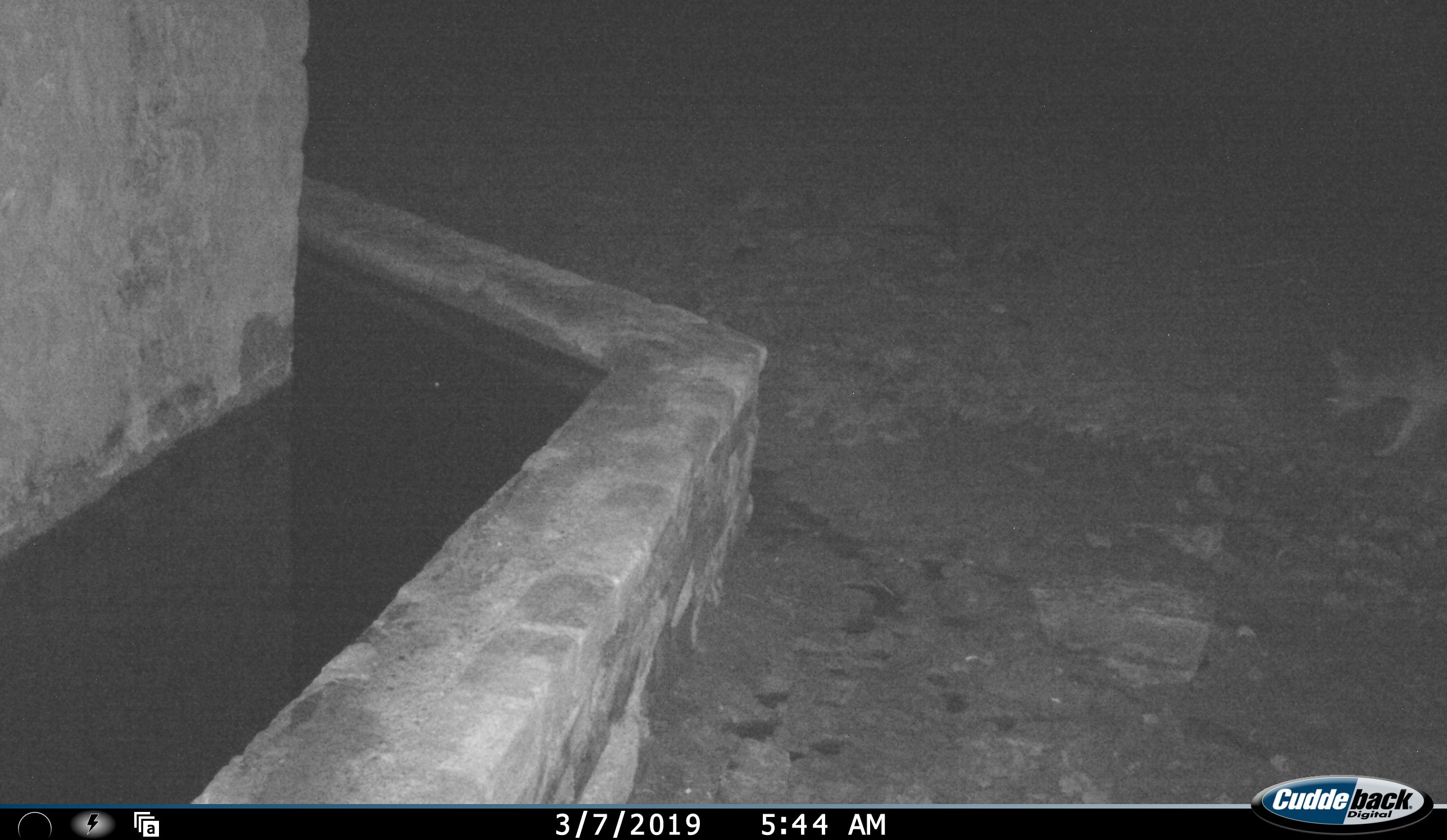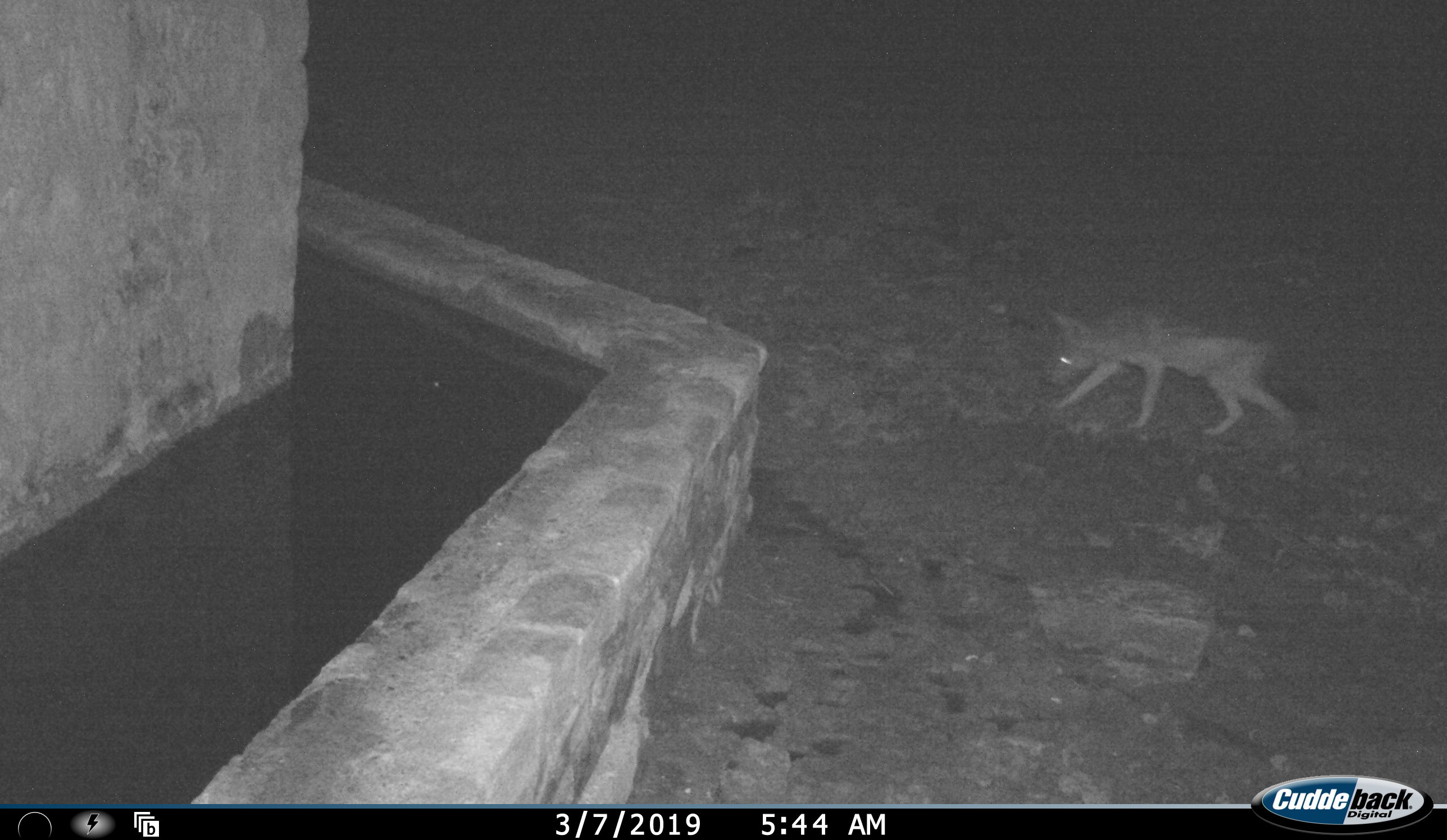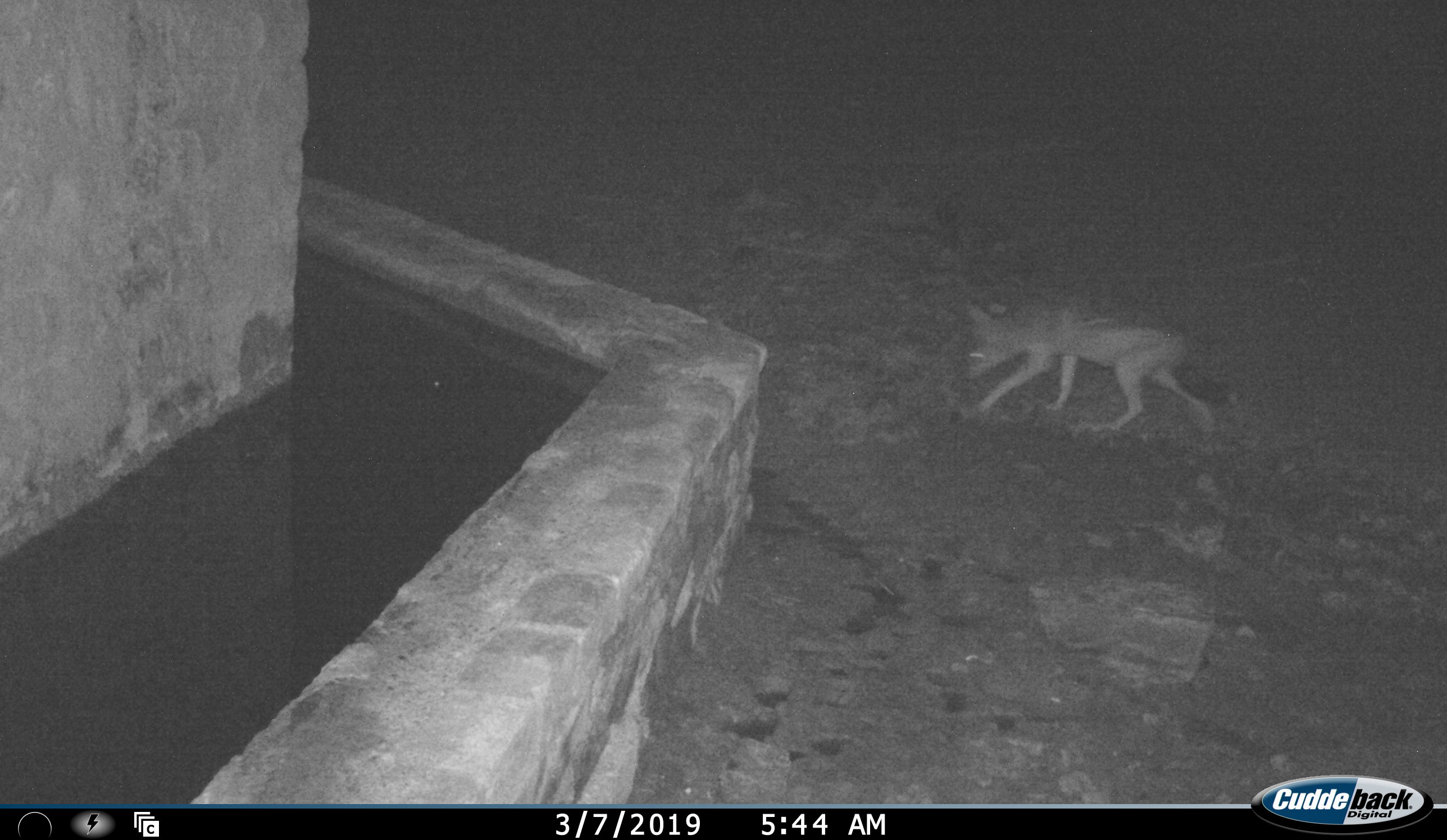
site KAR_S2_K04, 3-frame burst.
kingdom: Animalia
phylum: Chordata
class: Mammalia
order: Carnivora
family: Canidae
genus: Lupulella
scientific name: Lupulella mesomelas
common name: black-backed jackal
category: jackalblackbacked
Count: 1.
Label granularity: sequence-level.